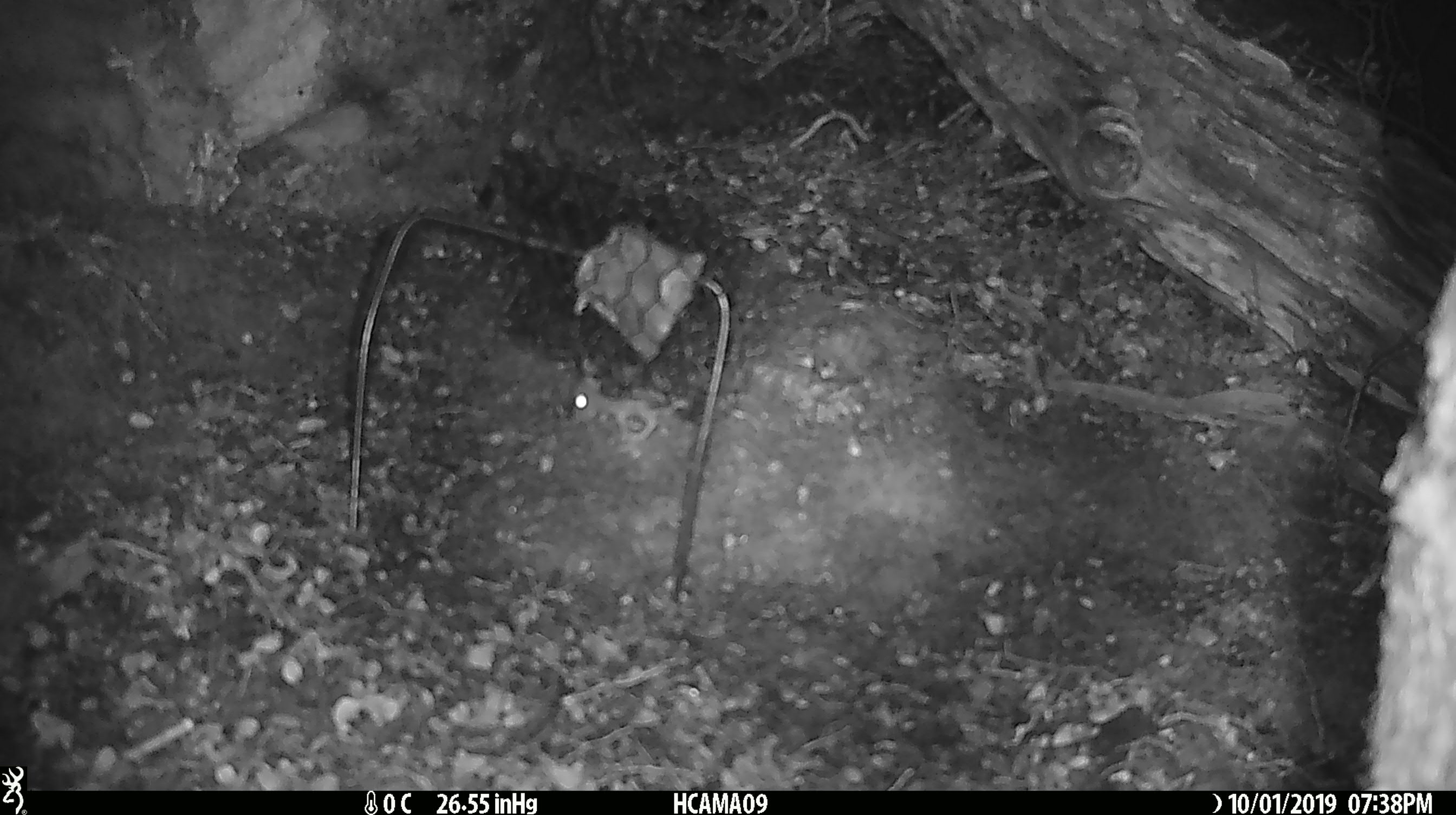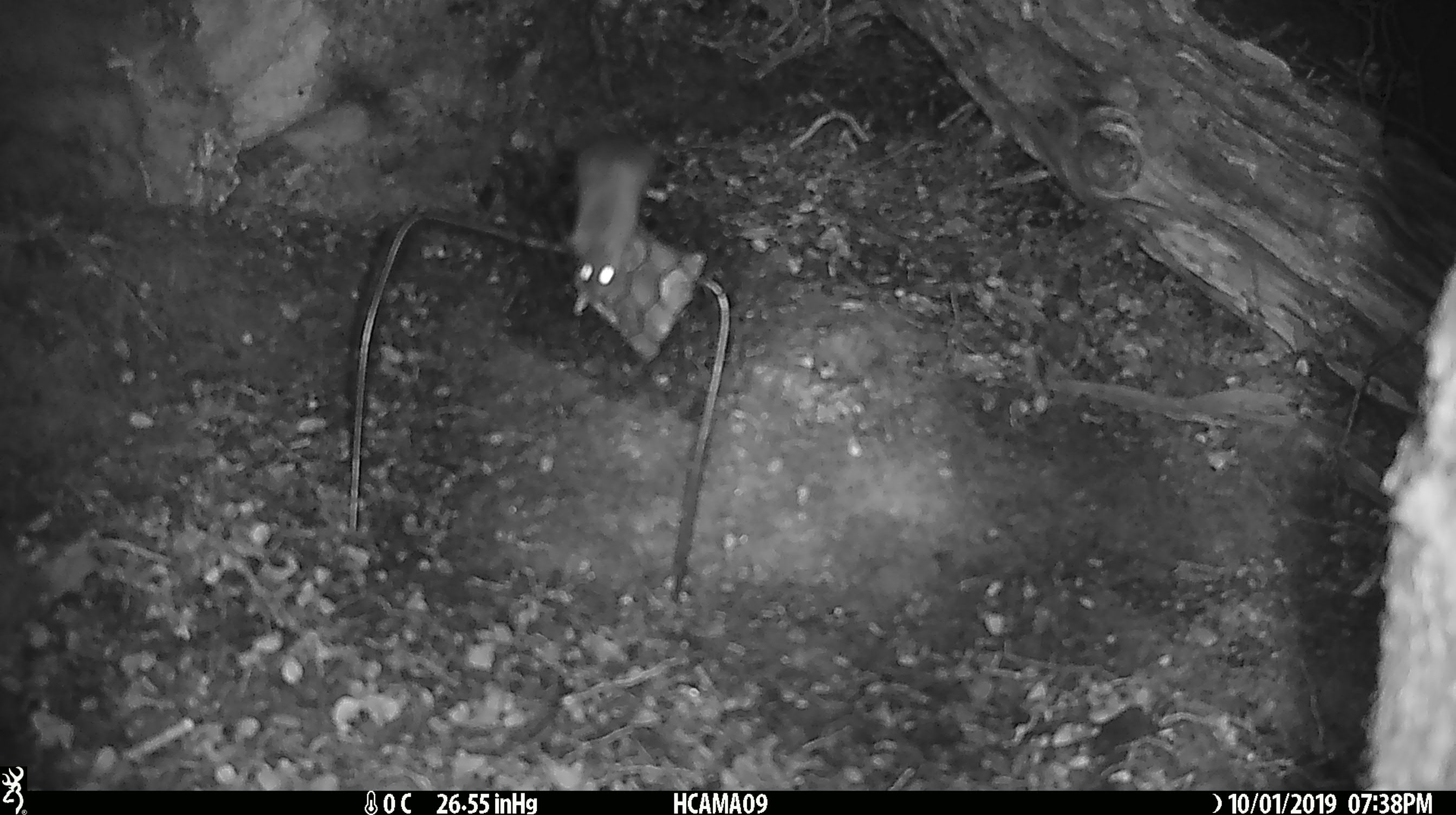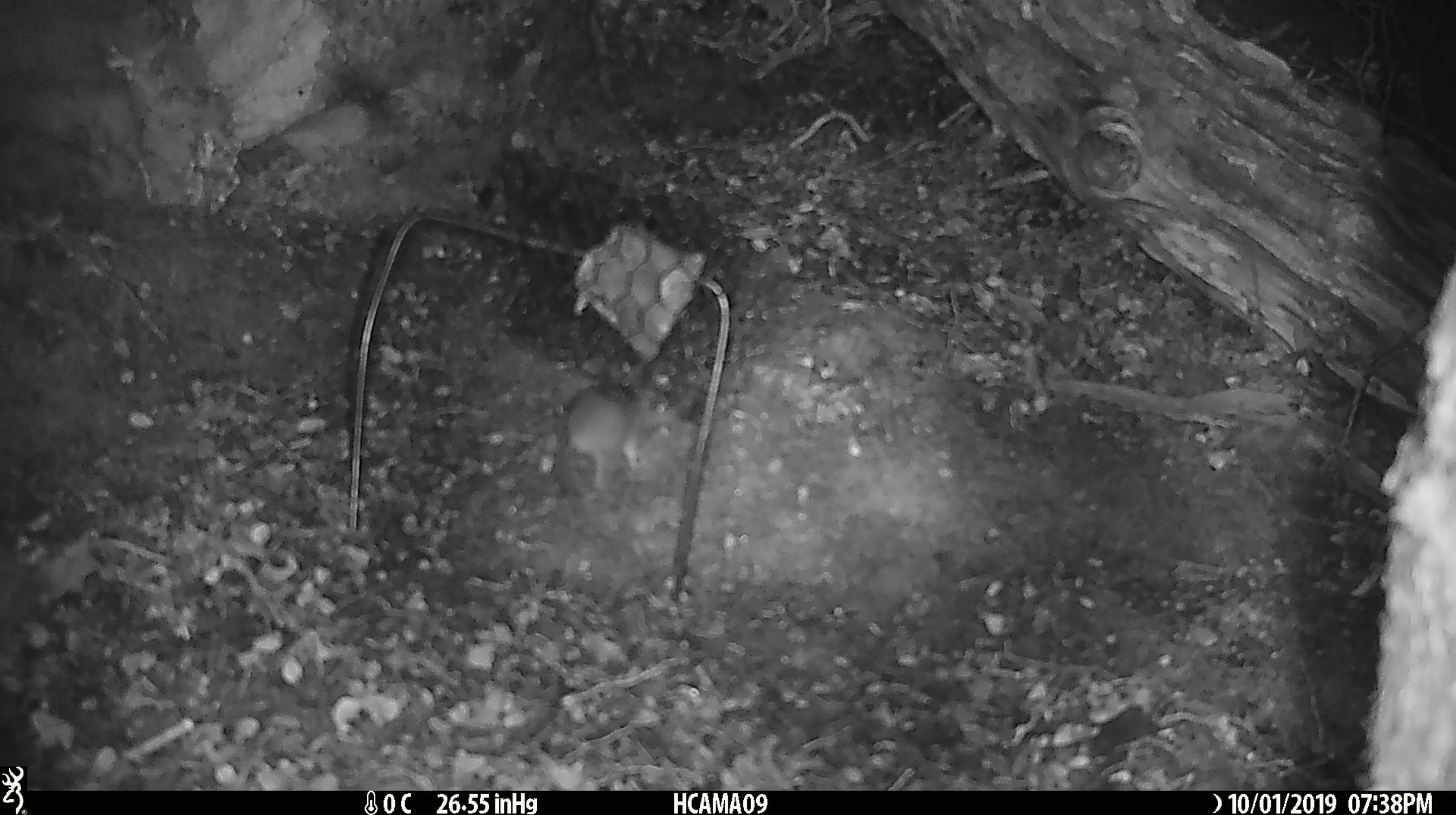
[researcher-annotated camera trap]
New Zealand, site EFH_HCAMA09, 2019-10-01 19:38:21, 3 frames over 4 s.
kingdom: Animalia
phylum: Chordata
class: Mammalia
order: Rodentia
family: Muridae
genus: Mus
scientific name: Mus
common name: mouse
Mouse (Mus).